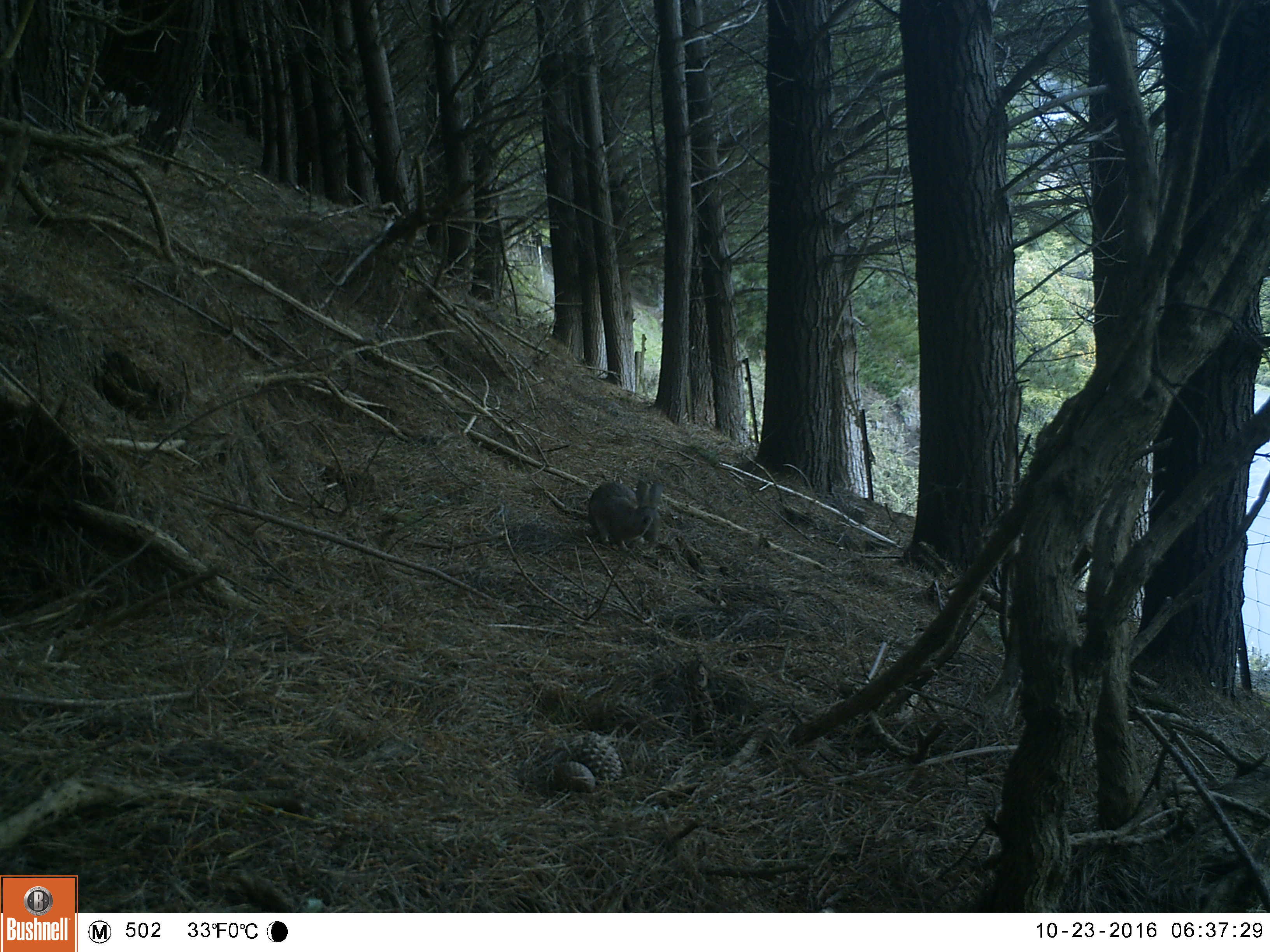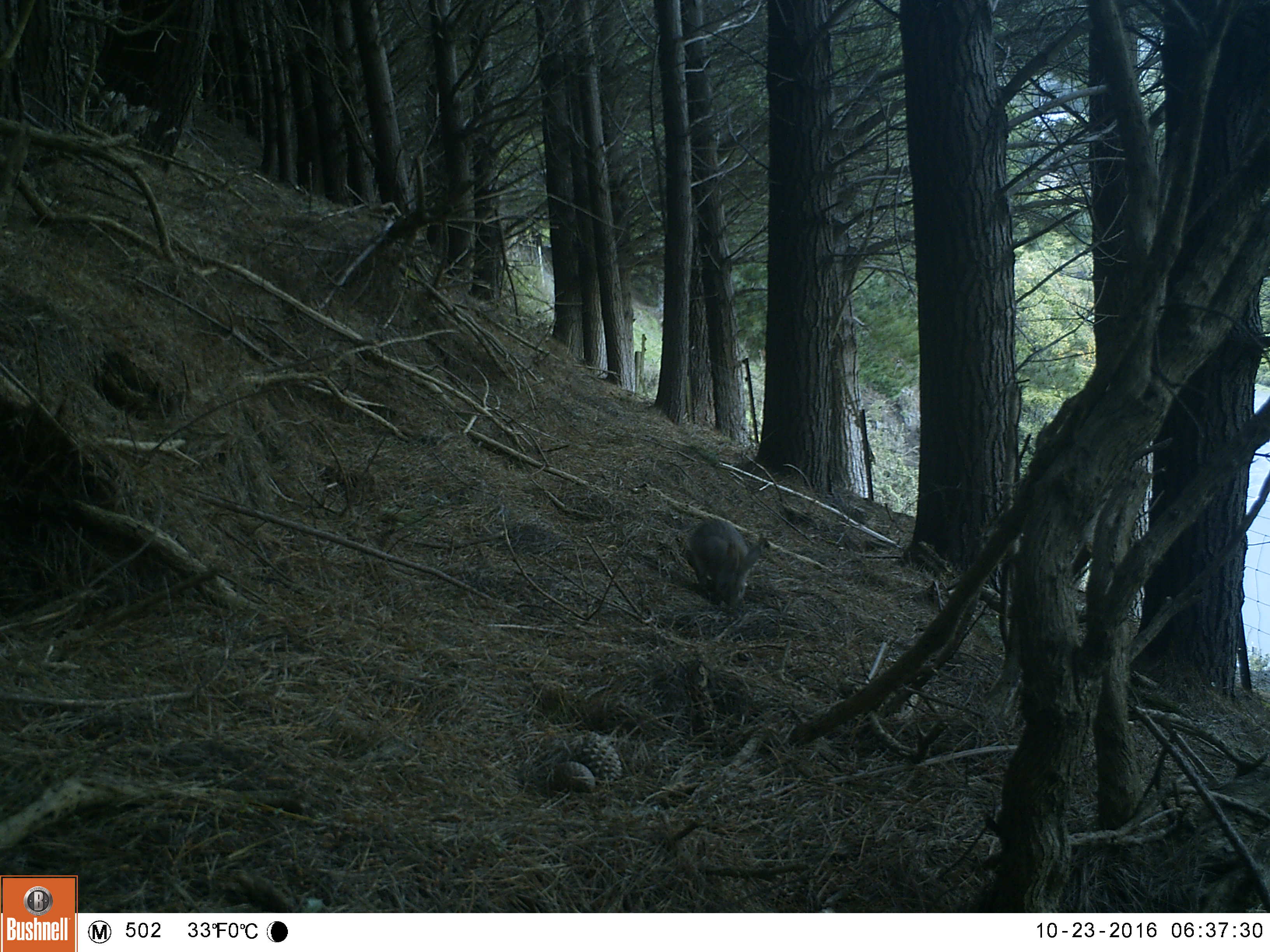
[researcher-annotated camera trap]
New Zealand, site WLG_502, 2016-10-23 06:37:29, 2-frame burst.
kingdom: Animalia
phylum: Chordata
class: Mammalia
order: Lagomorpha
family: Leporidae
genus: Oryctolagus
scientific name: Oryctolagus cuniculus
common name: european rabbit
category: rabbit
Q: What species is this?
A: Rabbit (european rabbit) (Oryctolagus cuniculus).